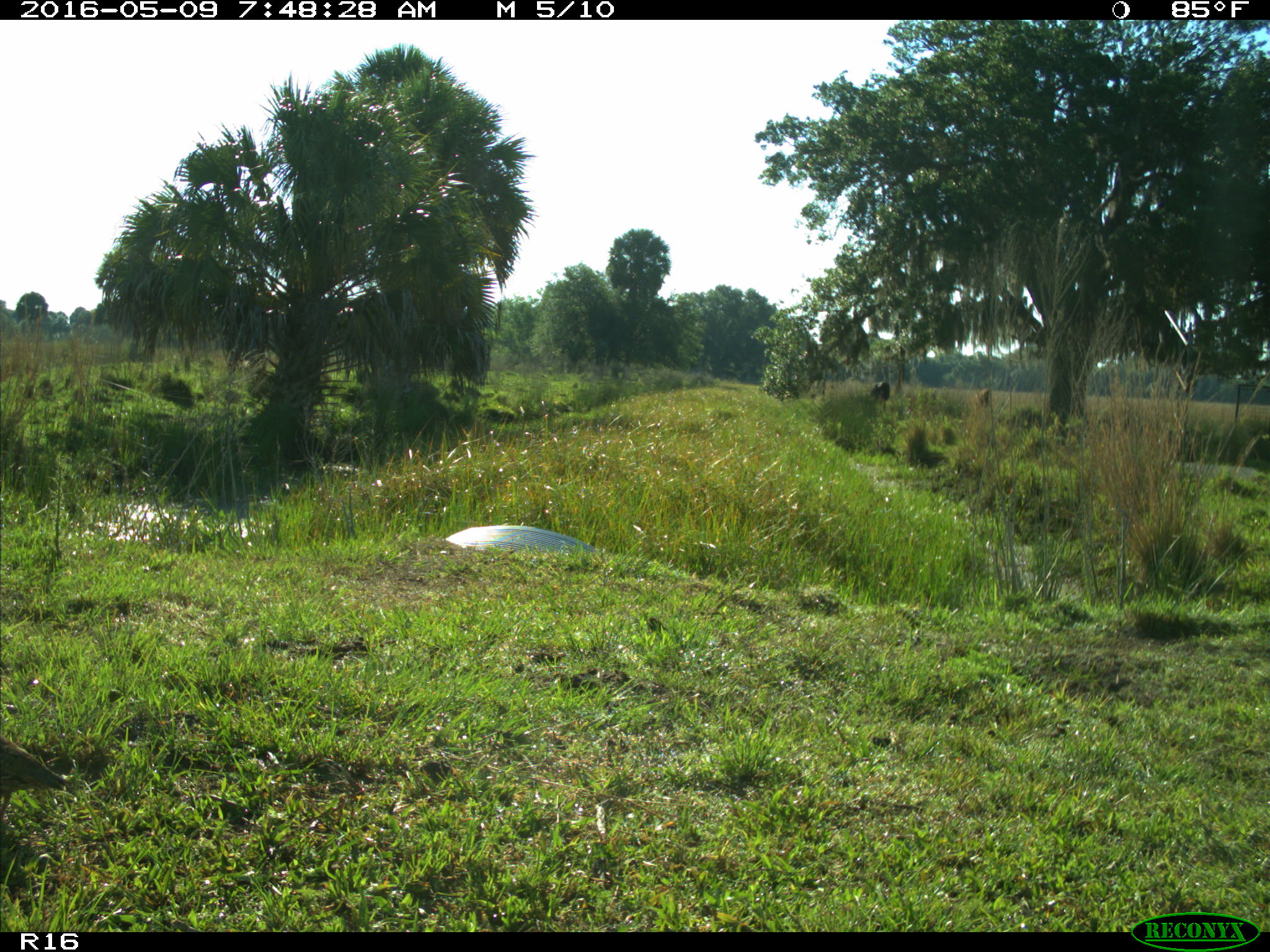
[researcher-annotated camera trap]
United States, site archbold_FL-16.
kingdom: Animalia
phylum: Chordata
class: Aves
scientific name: Aves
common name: birds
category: unidentified bird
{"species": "unidentified bird (birds) (Aves)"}